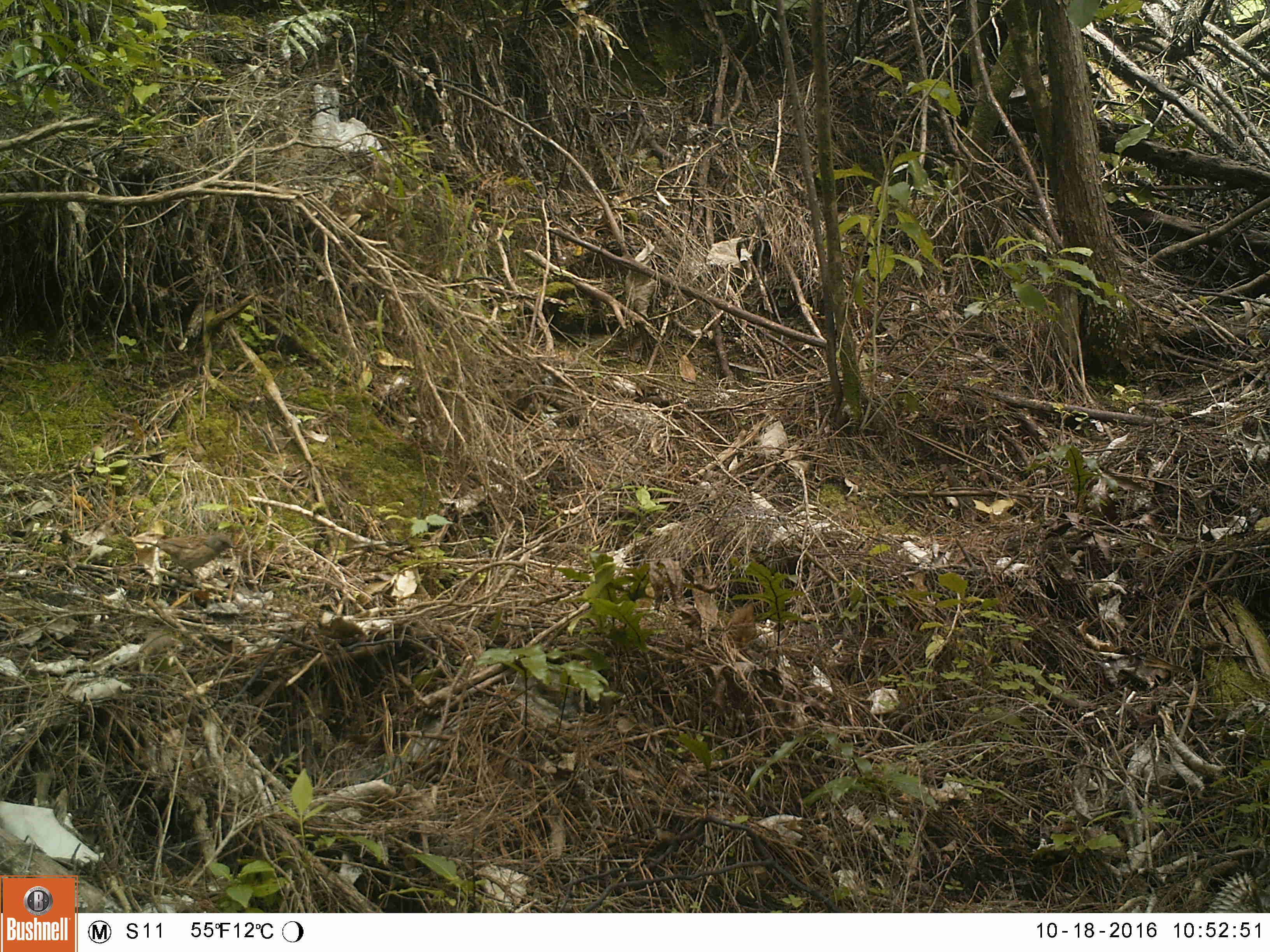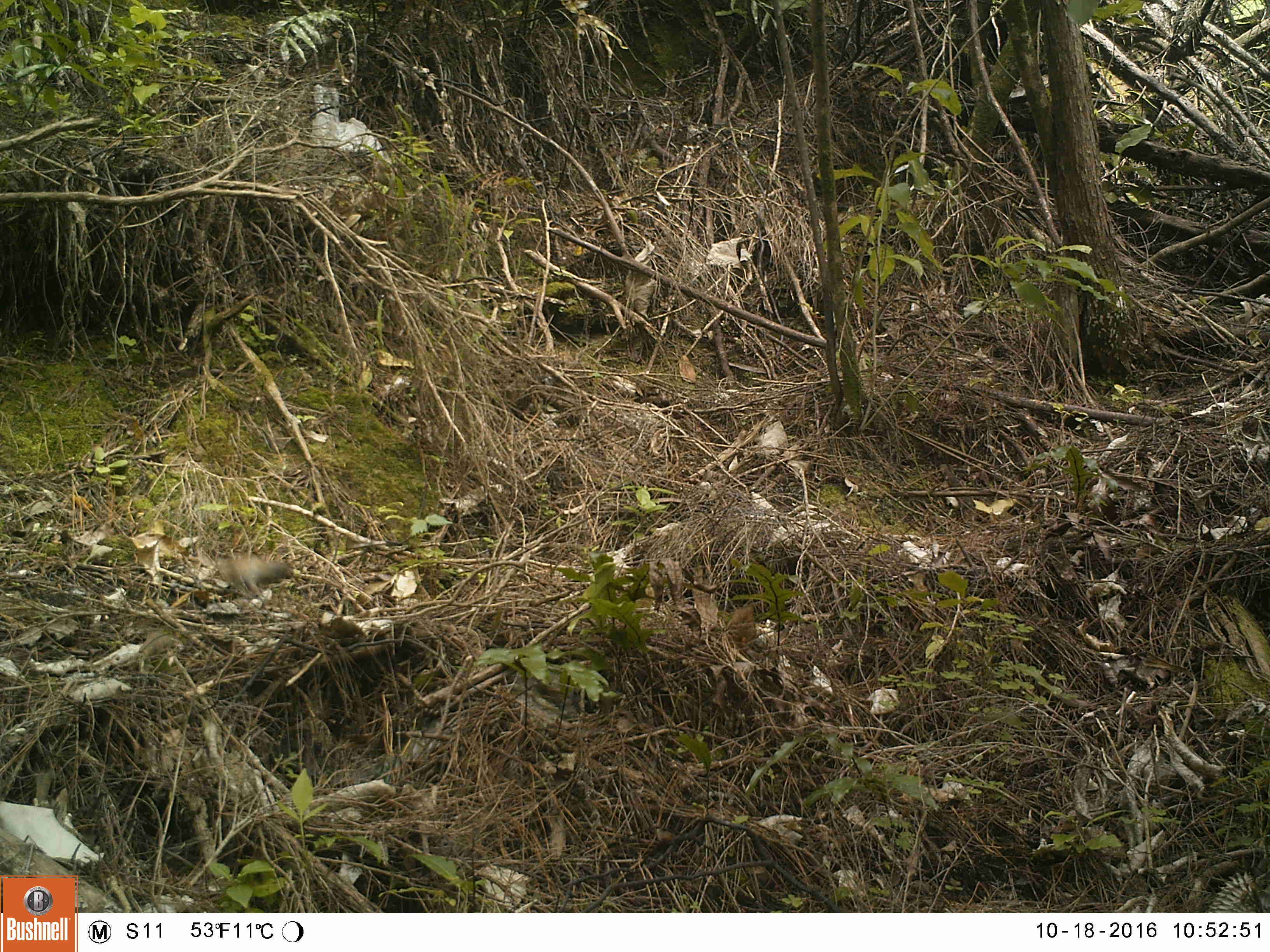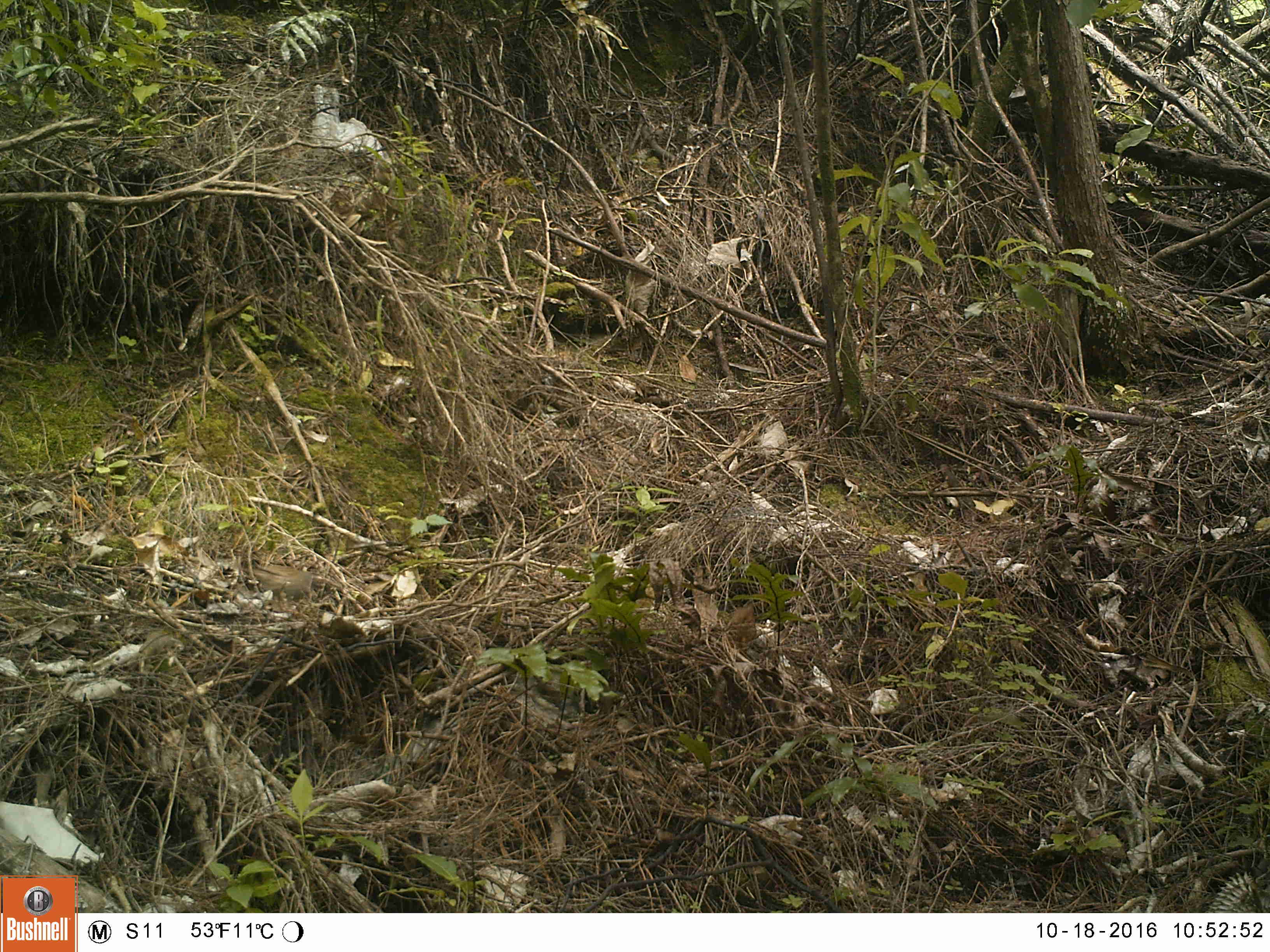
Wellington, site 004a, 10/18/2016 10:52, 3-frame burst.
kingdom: Animalia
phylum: Chordata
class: Aves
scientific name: Aves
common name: bird